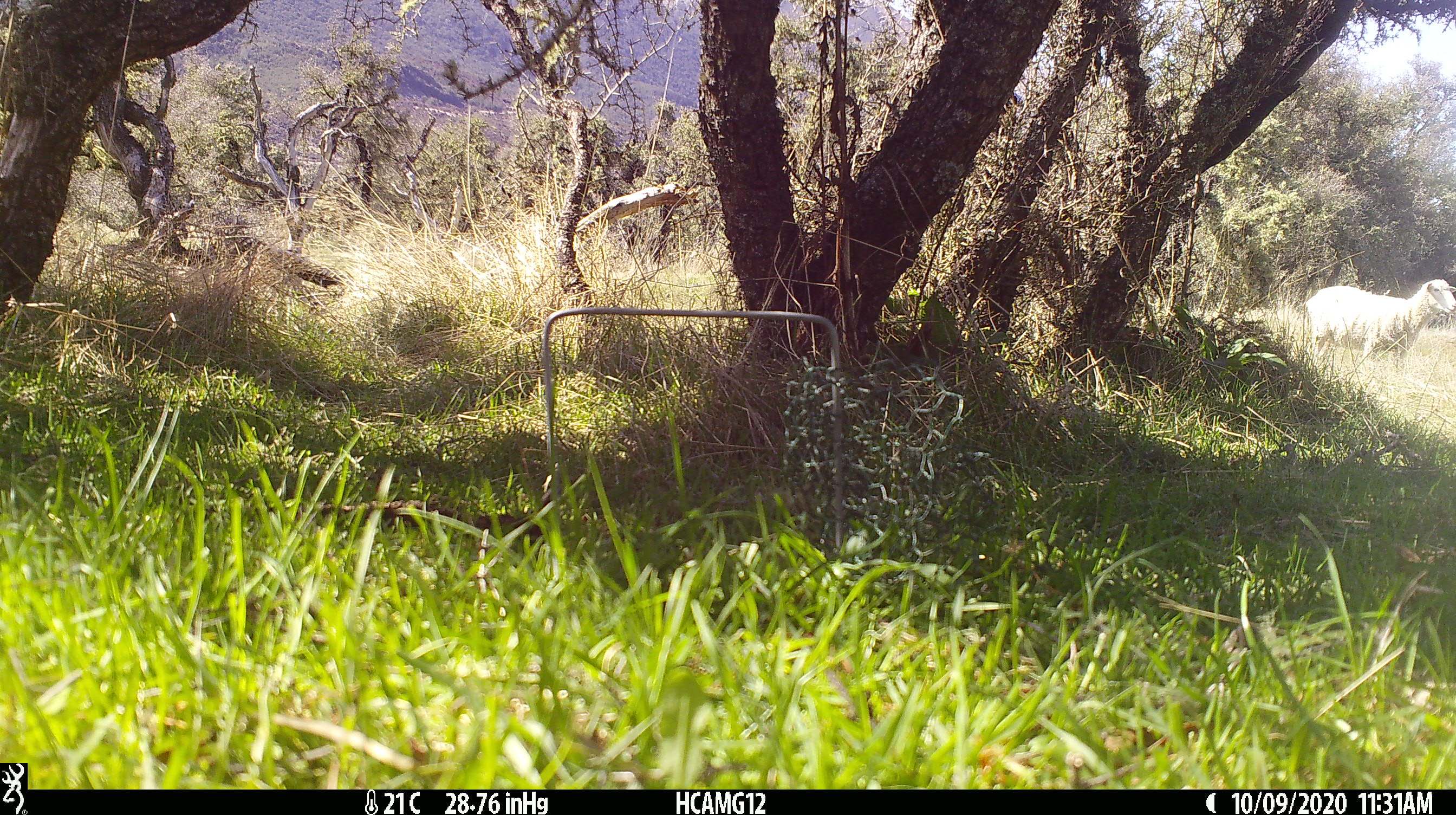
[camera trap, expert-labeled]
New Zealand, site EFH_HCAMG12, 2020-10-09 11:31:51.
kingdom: Animalia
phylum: Chordata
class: Mammalia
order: Artiodactyla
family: Bovidae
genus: Ovis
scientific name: Ovis aries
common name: domestic sheep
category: sheep